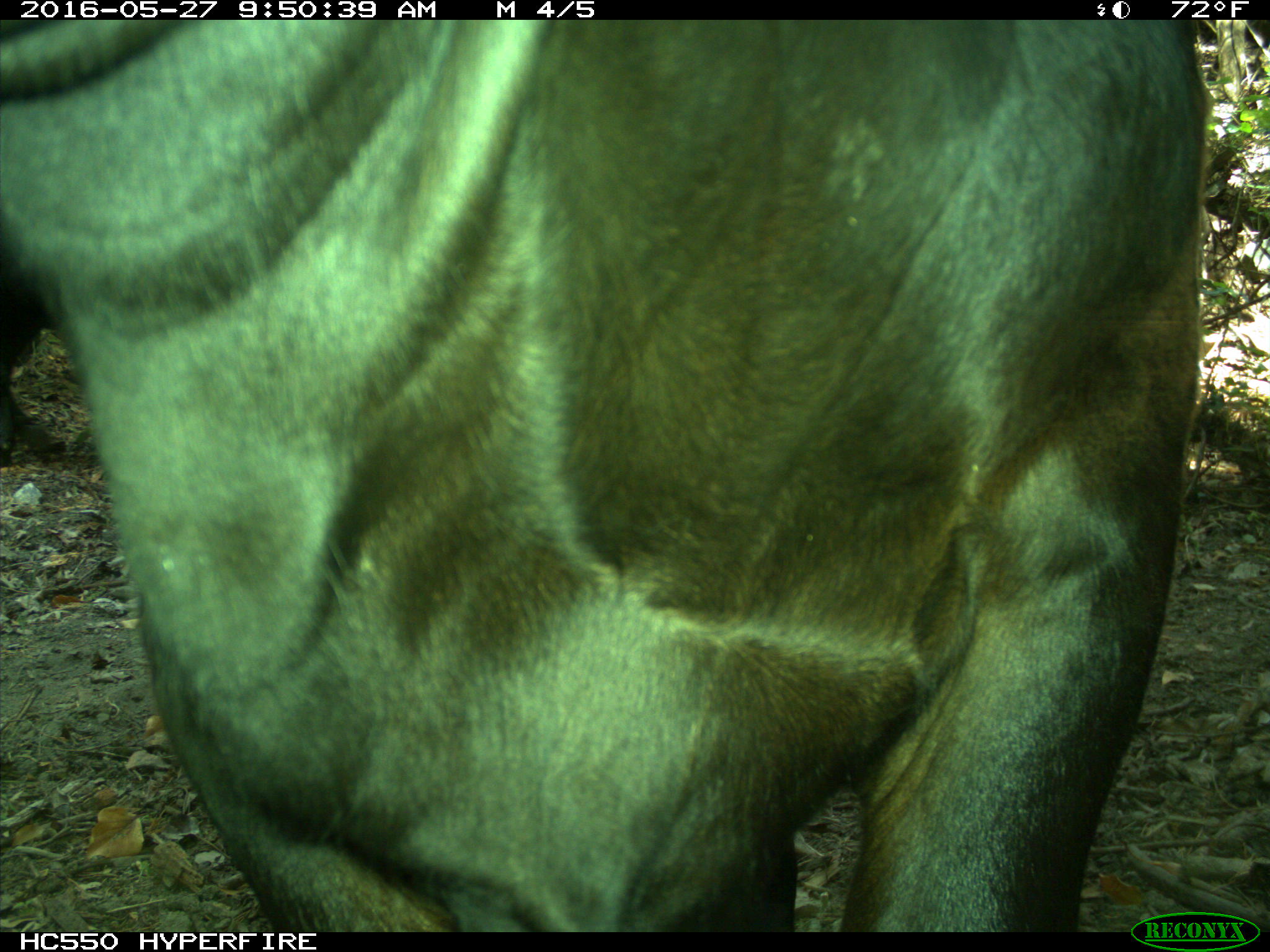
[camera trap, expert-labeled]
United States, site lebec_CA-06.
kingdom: Animalia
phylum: Chordata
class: Mammalia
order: Artiodactyla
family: Bovidae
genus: Bos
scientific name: Bos taurus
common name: domestic cow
Bos taurus (domestic cow).